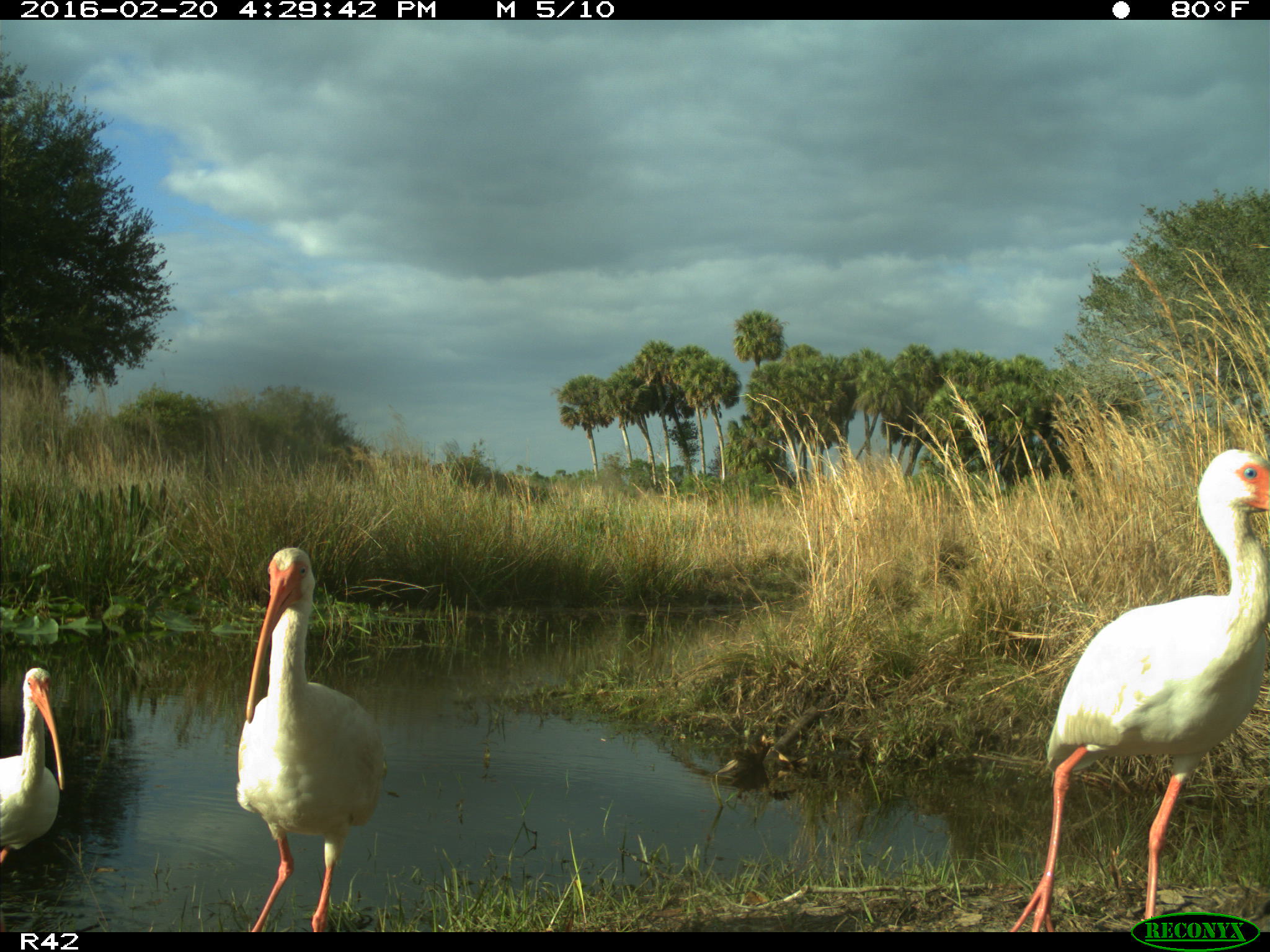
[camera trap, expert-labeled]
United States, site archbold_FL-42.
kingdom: Animalia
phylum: Chordata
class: Aves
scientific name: Aves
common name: birds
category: unidentified bird